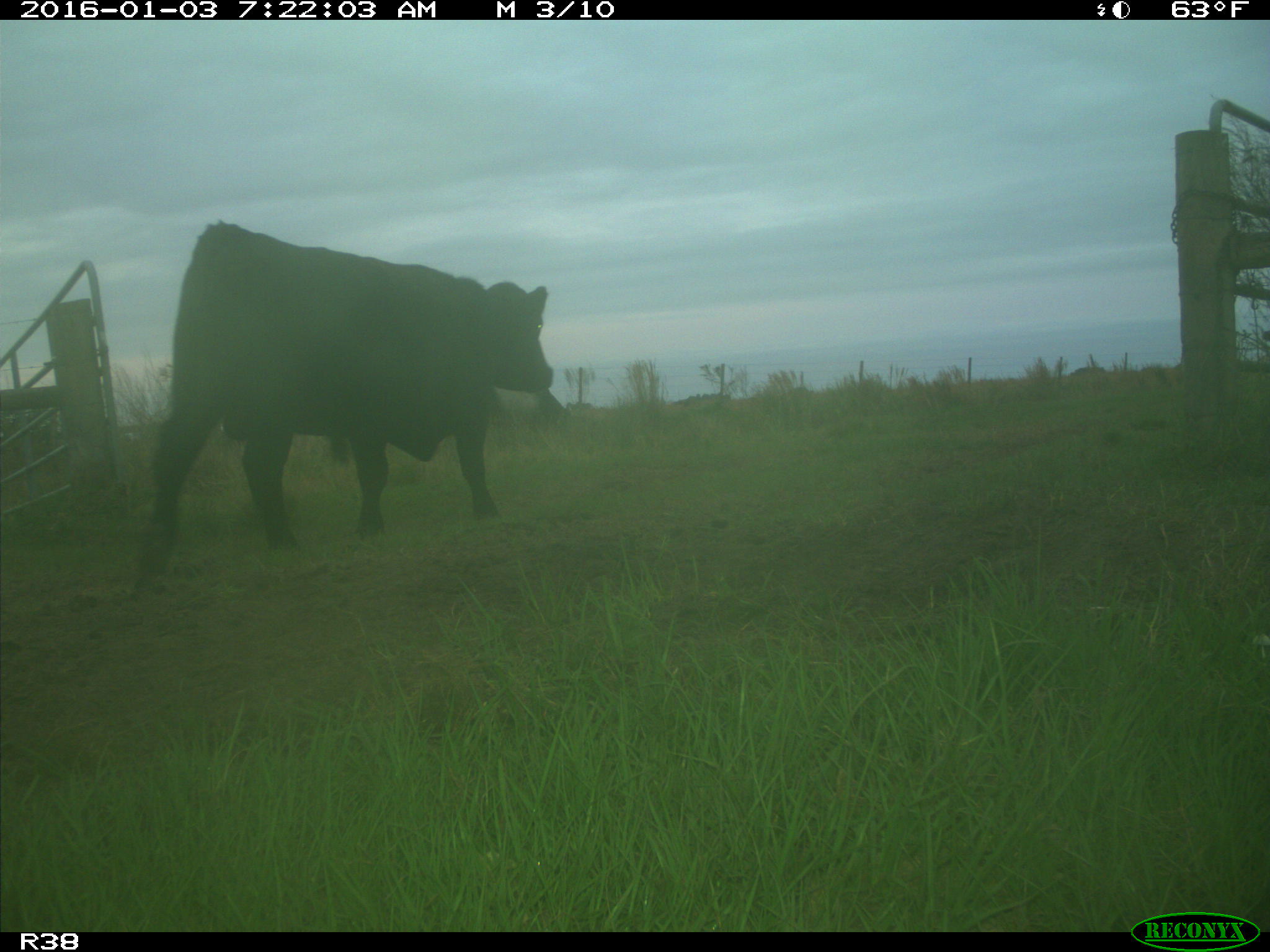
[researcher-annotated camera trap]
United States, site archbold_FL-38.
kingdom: Animalia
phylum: Chordata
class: Mammalia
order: Artiodactyla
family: Bovidae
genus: Bos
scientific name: Bos taurus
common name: domestic cow